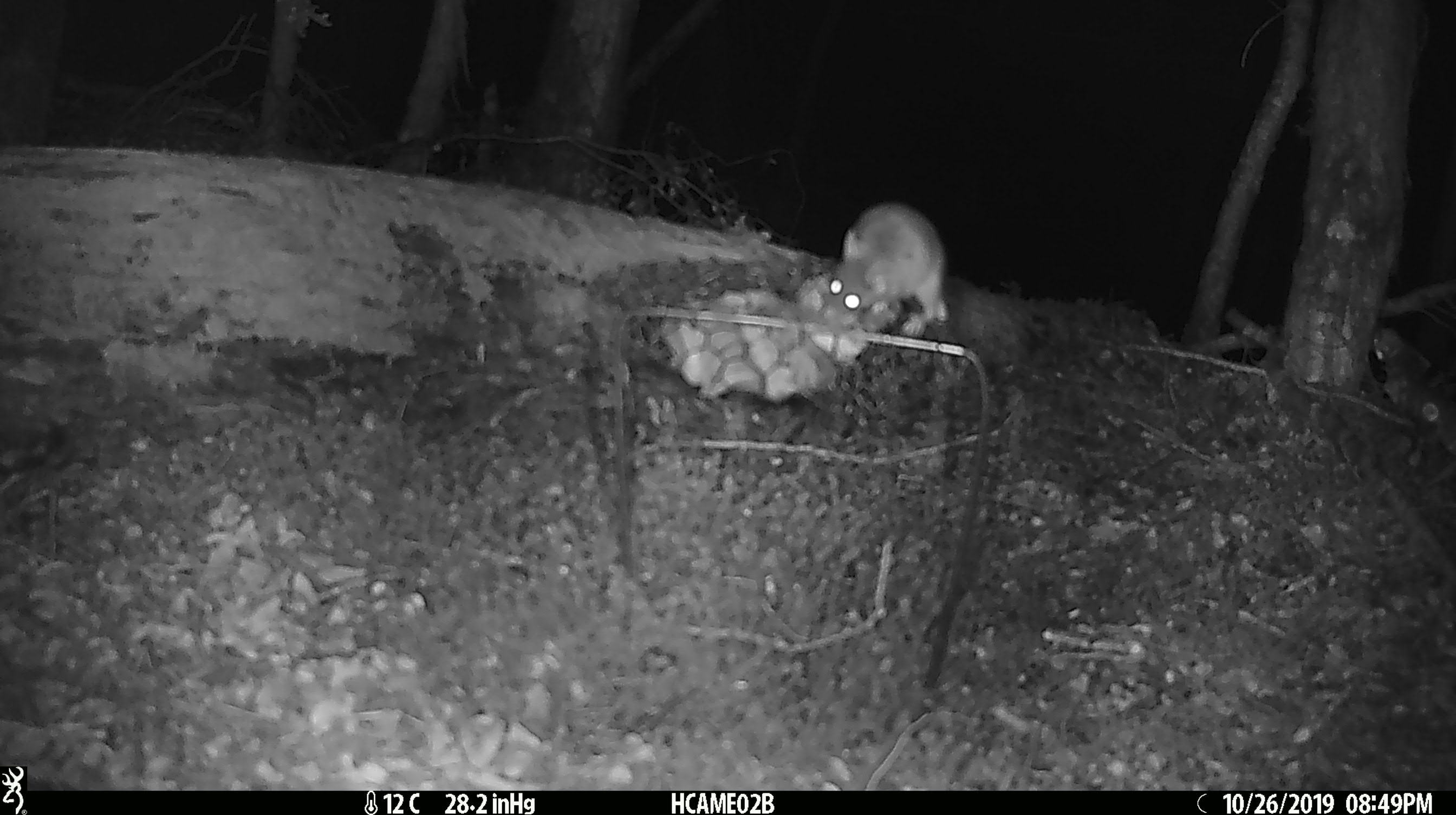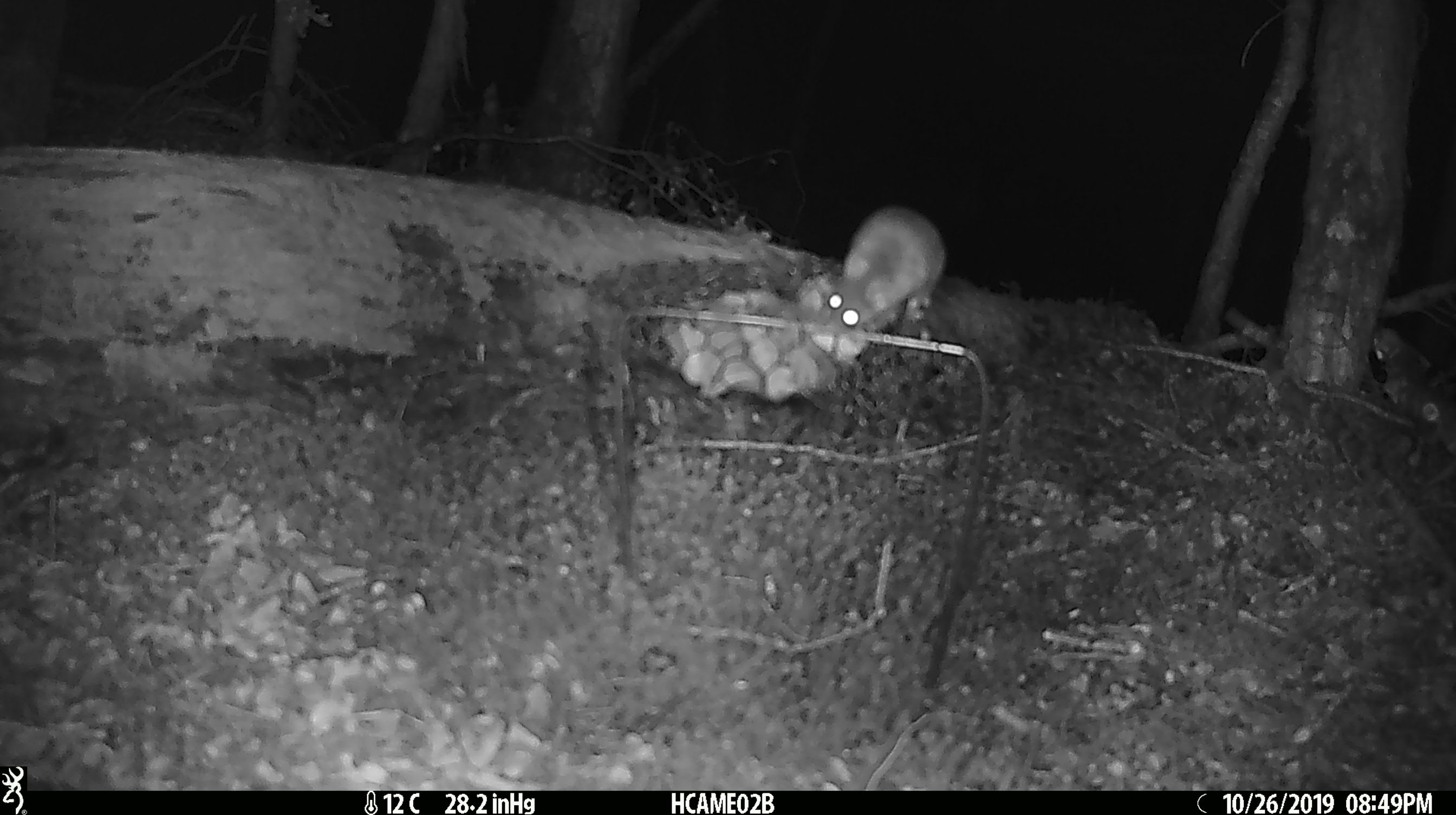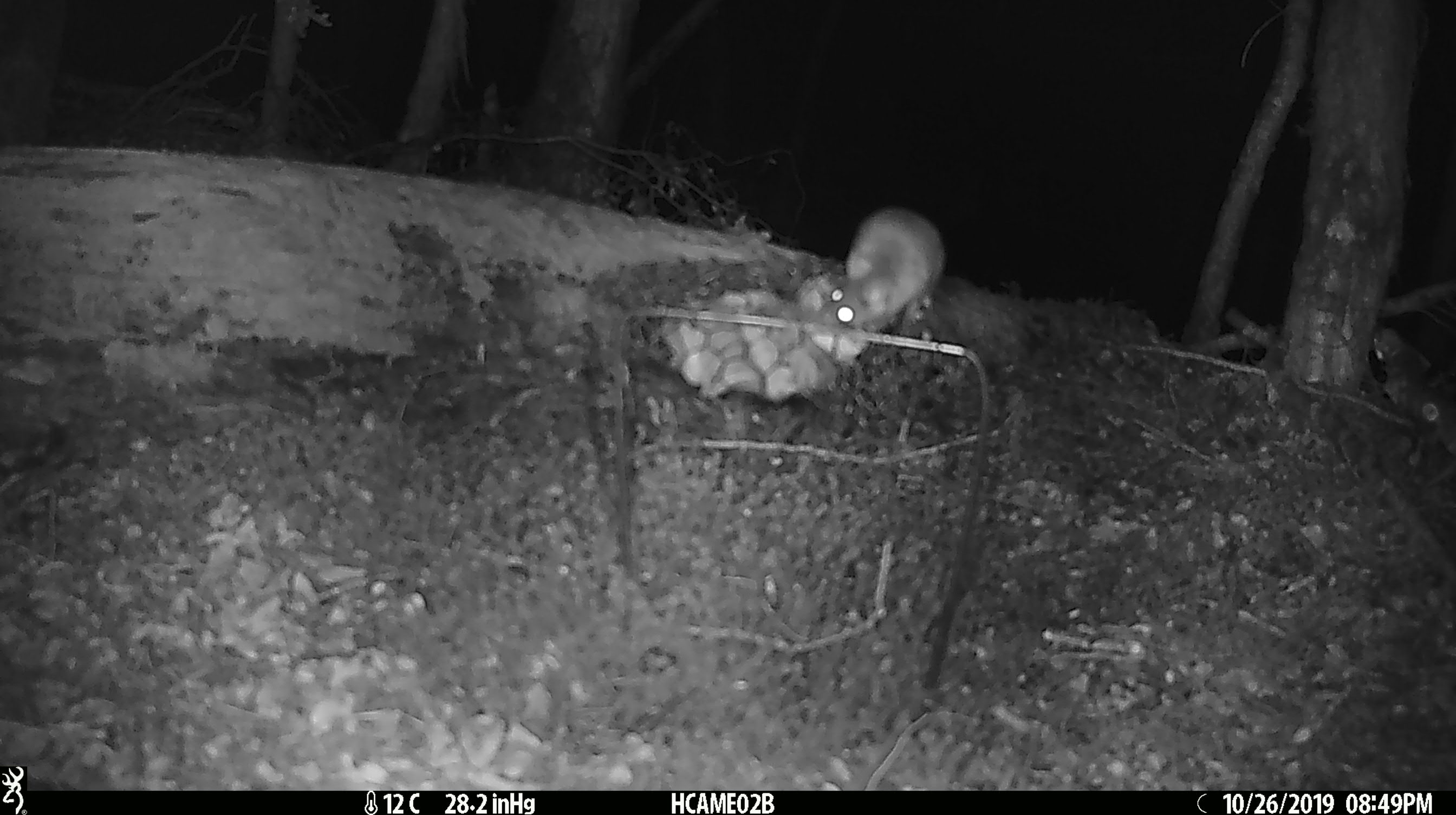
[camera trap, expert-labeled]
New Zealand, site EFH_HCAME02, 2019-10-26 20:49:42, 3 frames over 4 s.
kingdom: Animalia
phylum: Chordata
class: Mammalia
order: Rodentia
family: Muridae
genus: Mus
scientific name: Mus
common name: mouse